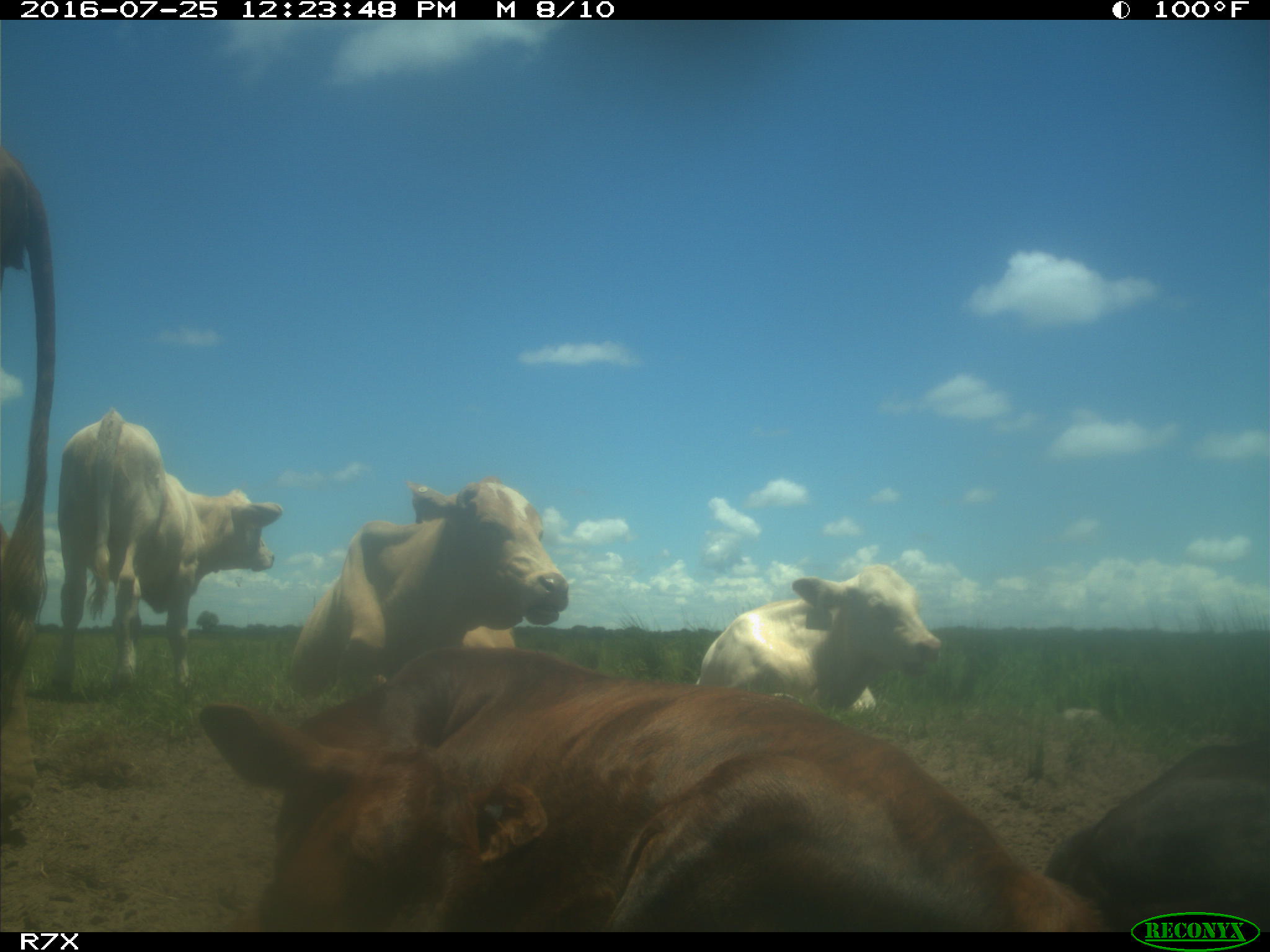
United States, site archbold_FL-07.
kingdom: Animalia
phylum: Chordata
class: Mammalia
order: Artiodactyla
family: Bovidae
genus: Bos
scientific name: Bos taurus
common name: domestic cow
Bos taurus (domestic cow).